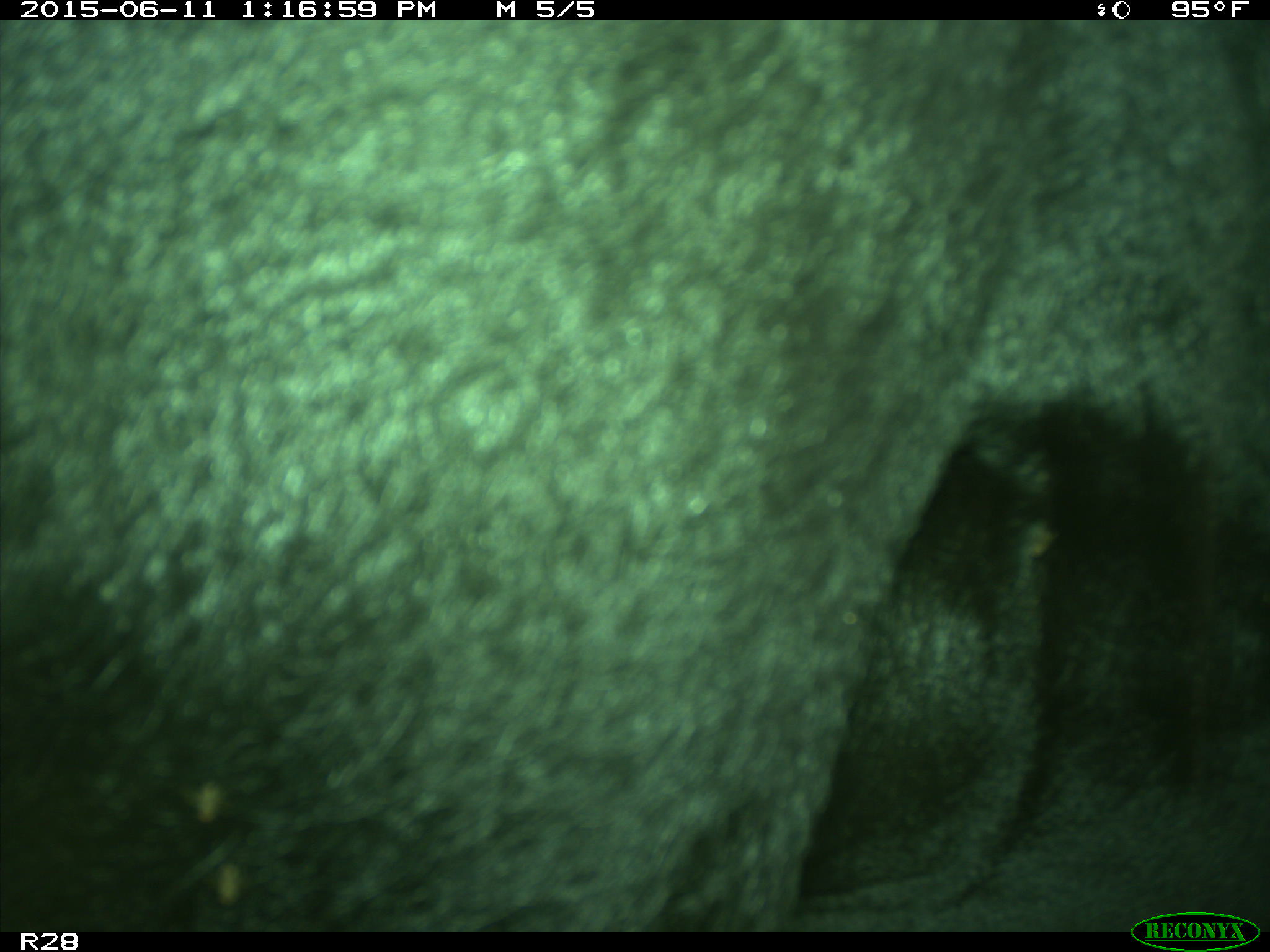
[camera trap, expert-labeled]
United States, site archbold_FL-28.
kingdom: Animalia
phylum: Chordata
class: Mammalia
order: Artiodactyla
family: Bovidae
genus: Bos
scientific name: Bos taurus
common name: domestic cow